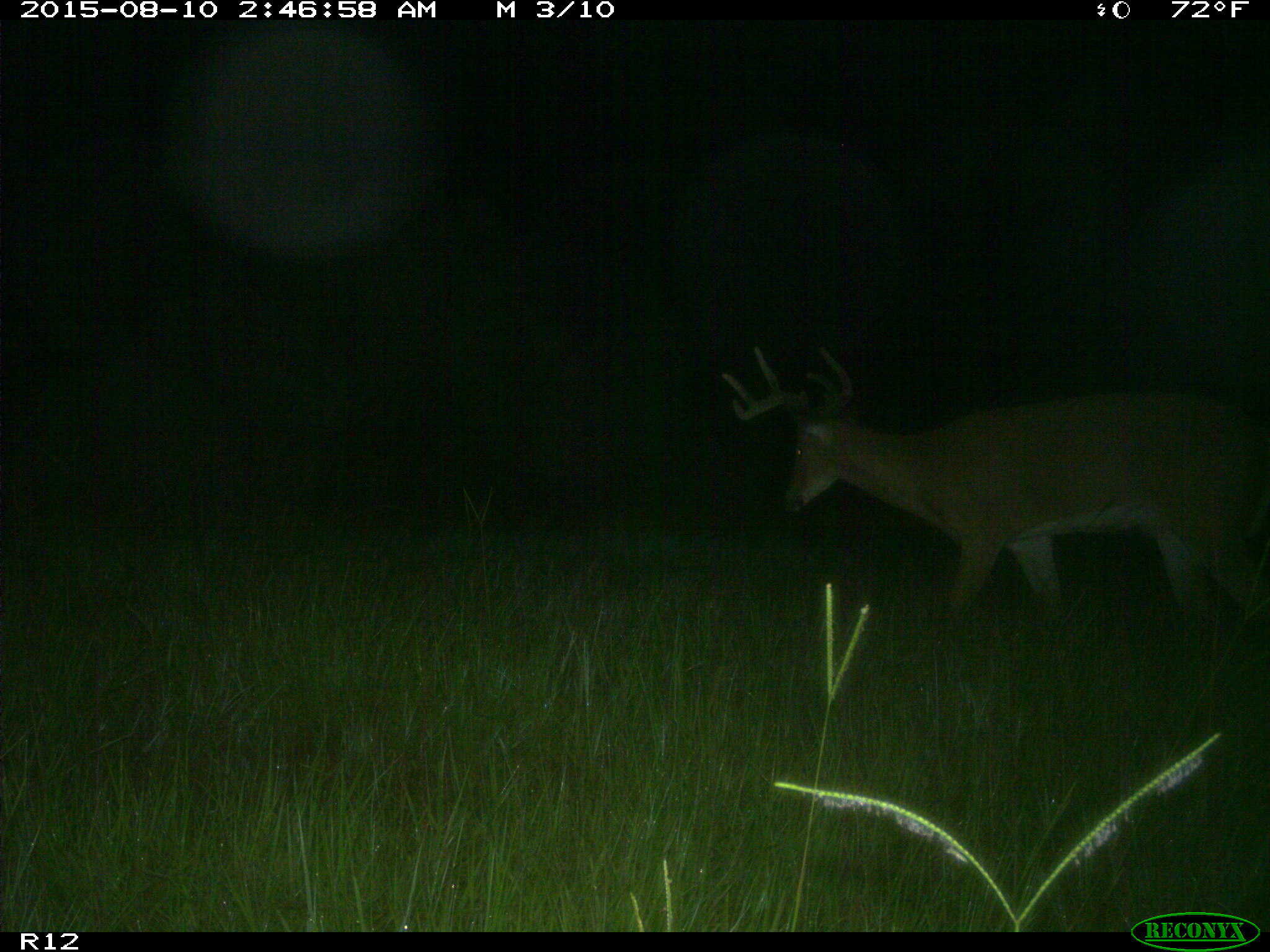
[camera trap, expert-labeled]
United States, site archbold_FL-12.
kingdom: Animalia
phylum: Chordata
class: Mammalia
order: Artiodactyla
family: Cervidae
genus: Odocoileus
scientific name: Odocoileus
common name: deer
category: unidentified deer